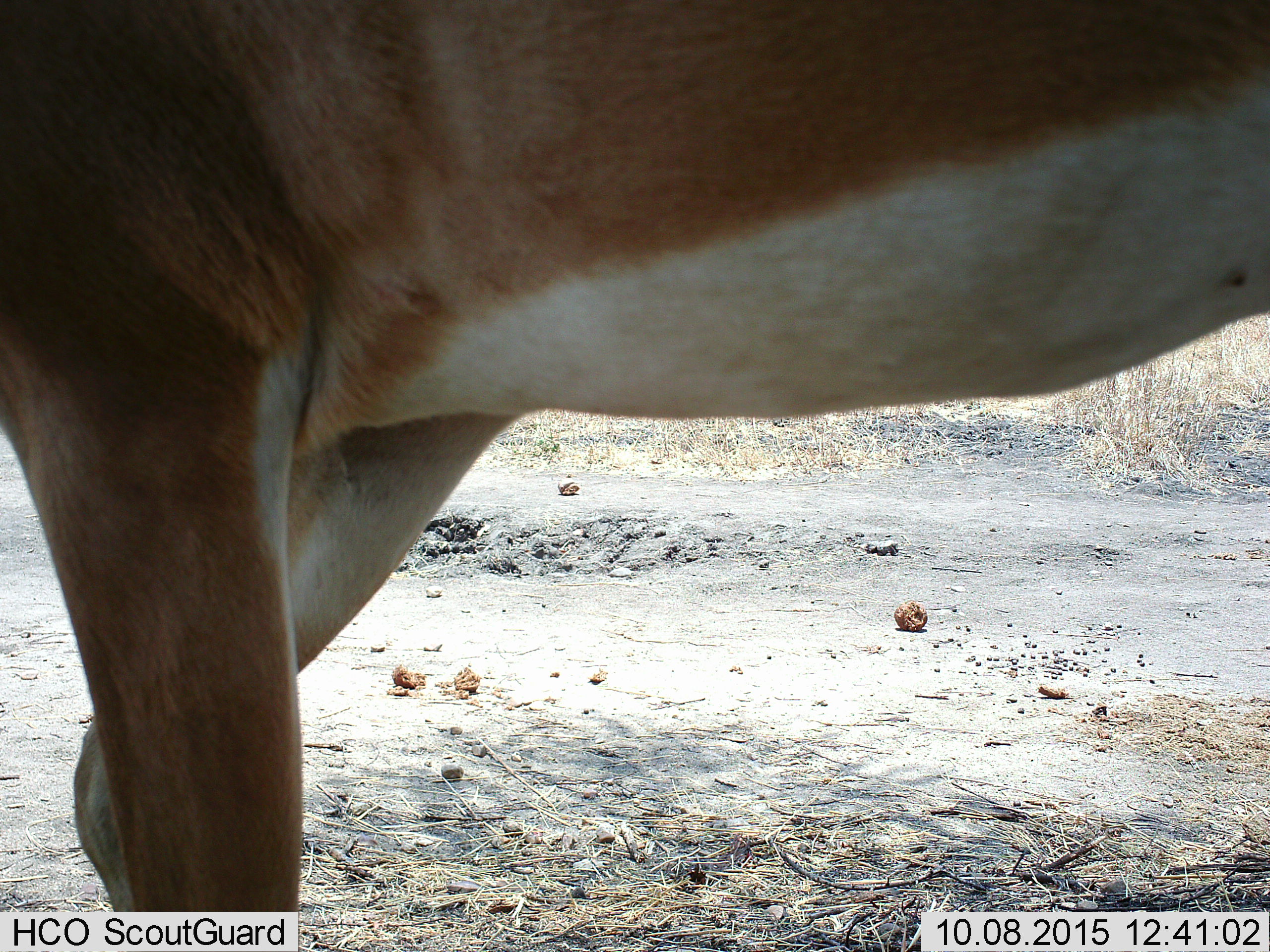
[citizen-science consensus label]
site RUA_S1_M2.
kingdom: Animalia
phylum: Chordata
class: Mammalia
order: Artiodactyla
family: Bovidae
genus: Aepyceros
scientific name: Aepyceros melampus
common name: impala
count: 1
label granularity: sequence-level